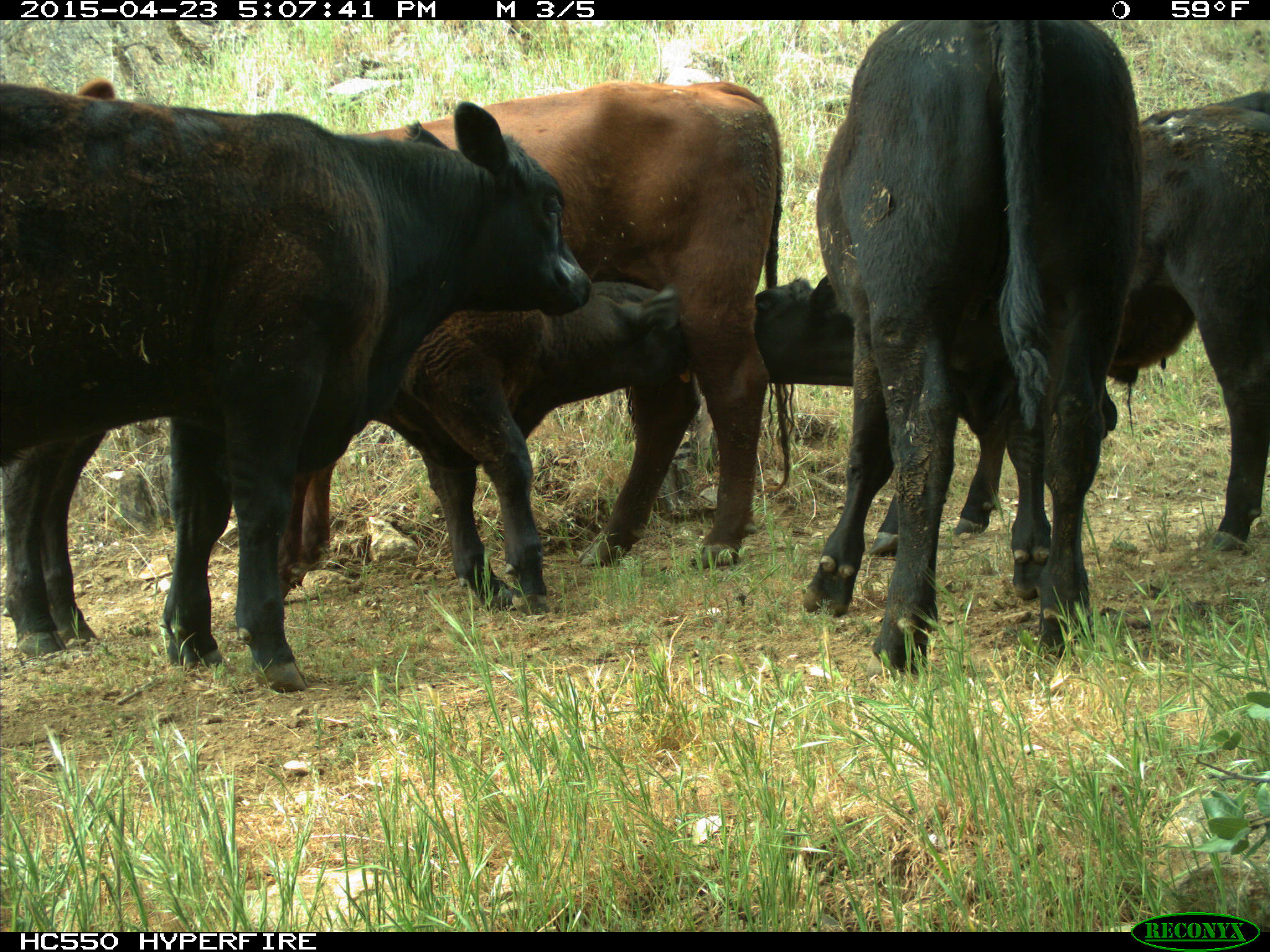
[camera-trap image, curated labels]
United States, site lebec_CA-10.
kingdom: Animalia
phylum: Chordata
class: Mammalia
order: Artiodactyla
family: Bovidae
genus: Bos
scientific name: Bos taurus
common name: domestic cow